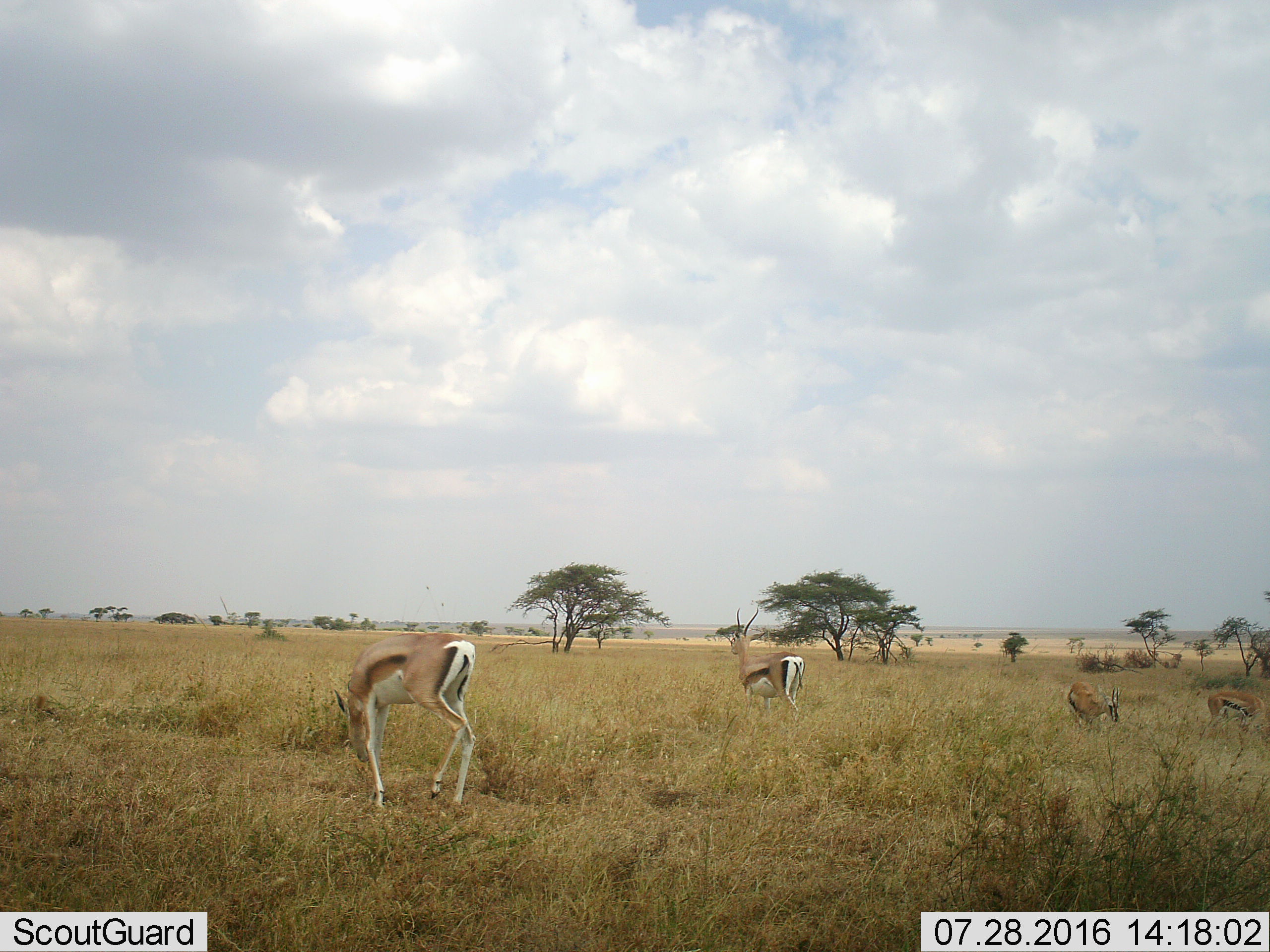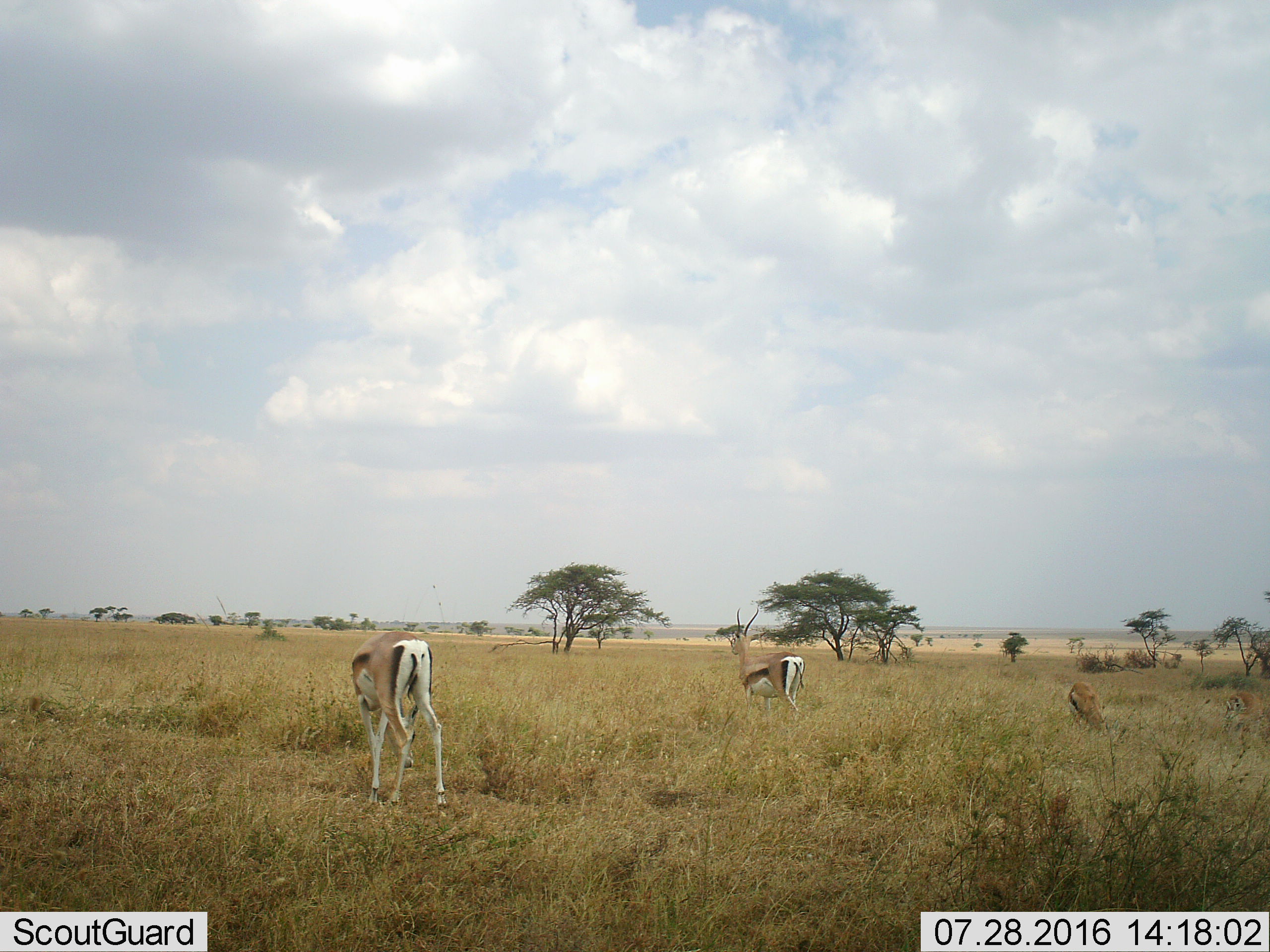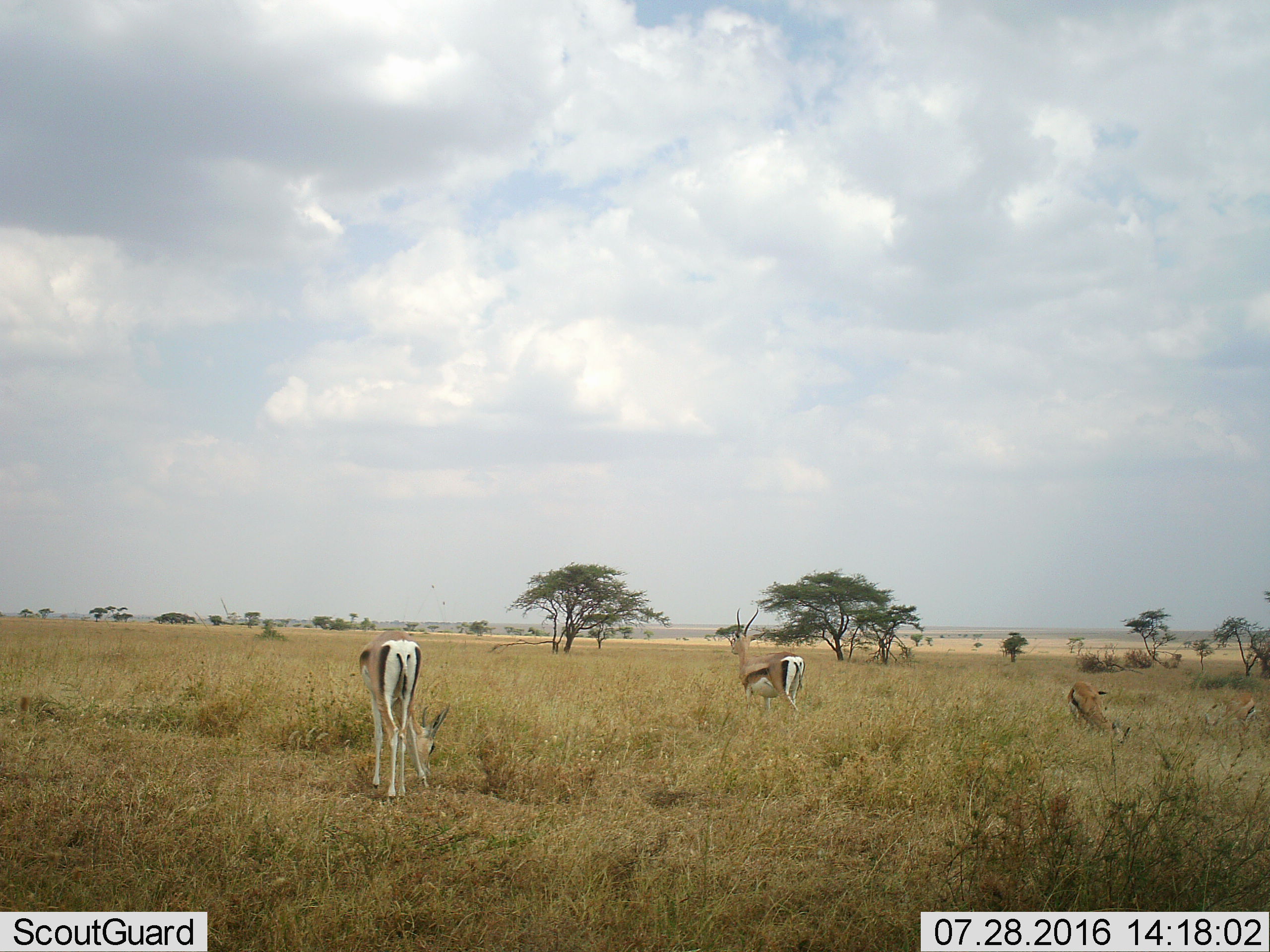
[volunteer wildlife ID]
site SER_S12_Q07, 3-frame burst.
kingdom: Animalia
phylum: Chordata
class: Mammalia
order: Artiodactyla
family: Bovidae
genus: Eudorcas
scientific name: Eudorcas thomsonii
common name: thomson's gazelle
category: gazellethomsons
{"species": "gazellethomsons (thomson's gazelle) (Eudorcas thomsonii)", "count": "4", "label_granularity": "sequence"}